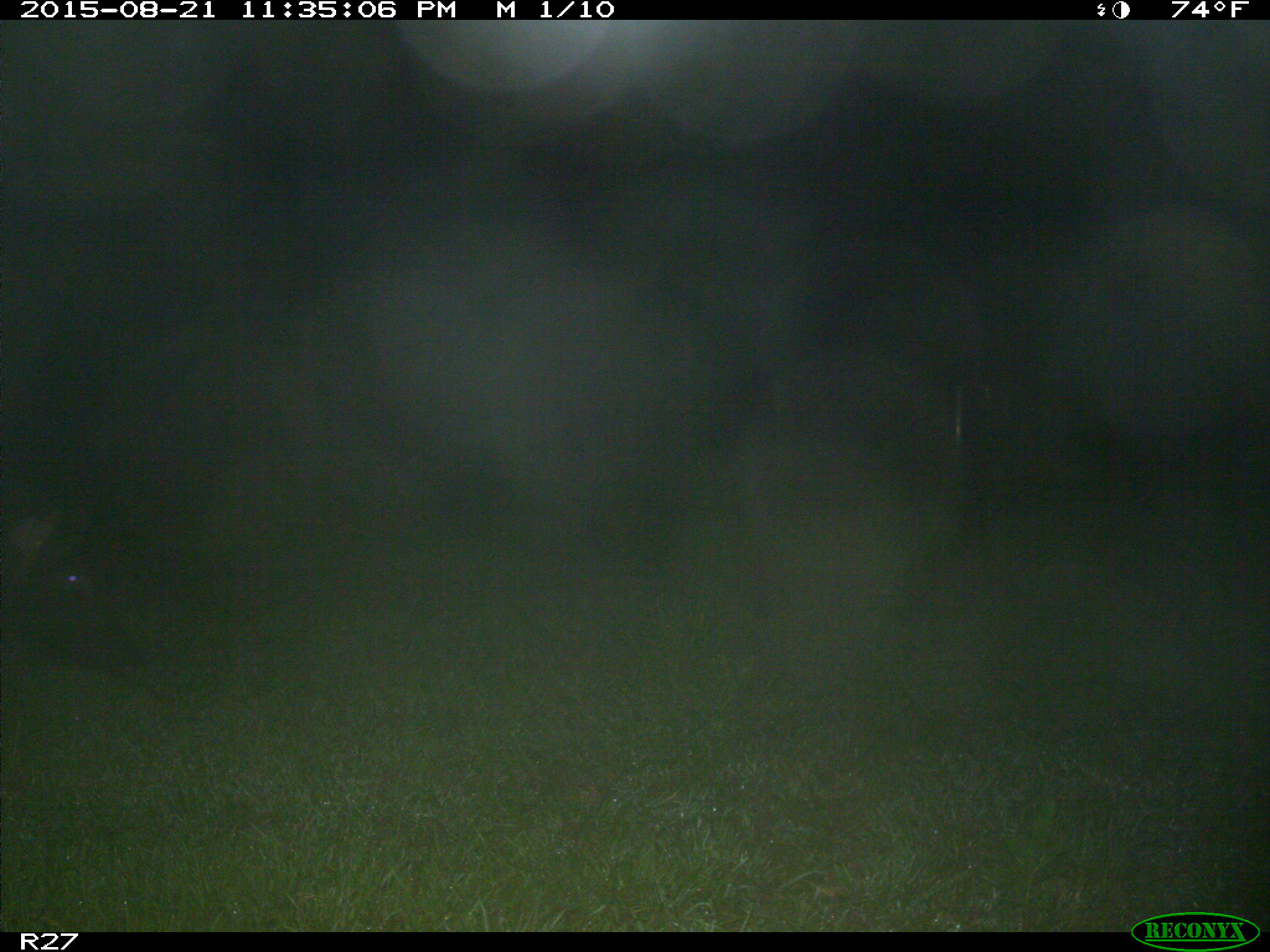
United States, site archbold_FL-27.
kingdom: Animalia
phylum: Chordata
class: Mammalia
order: Artiodactyla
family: Suidae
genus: Sus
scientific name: Sus scrofa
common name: wild boar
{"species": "Sus scrofa (wild boar)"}